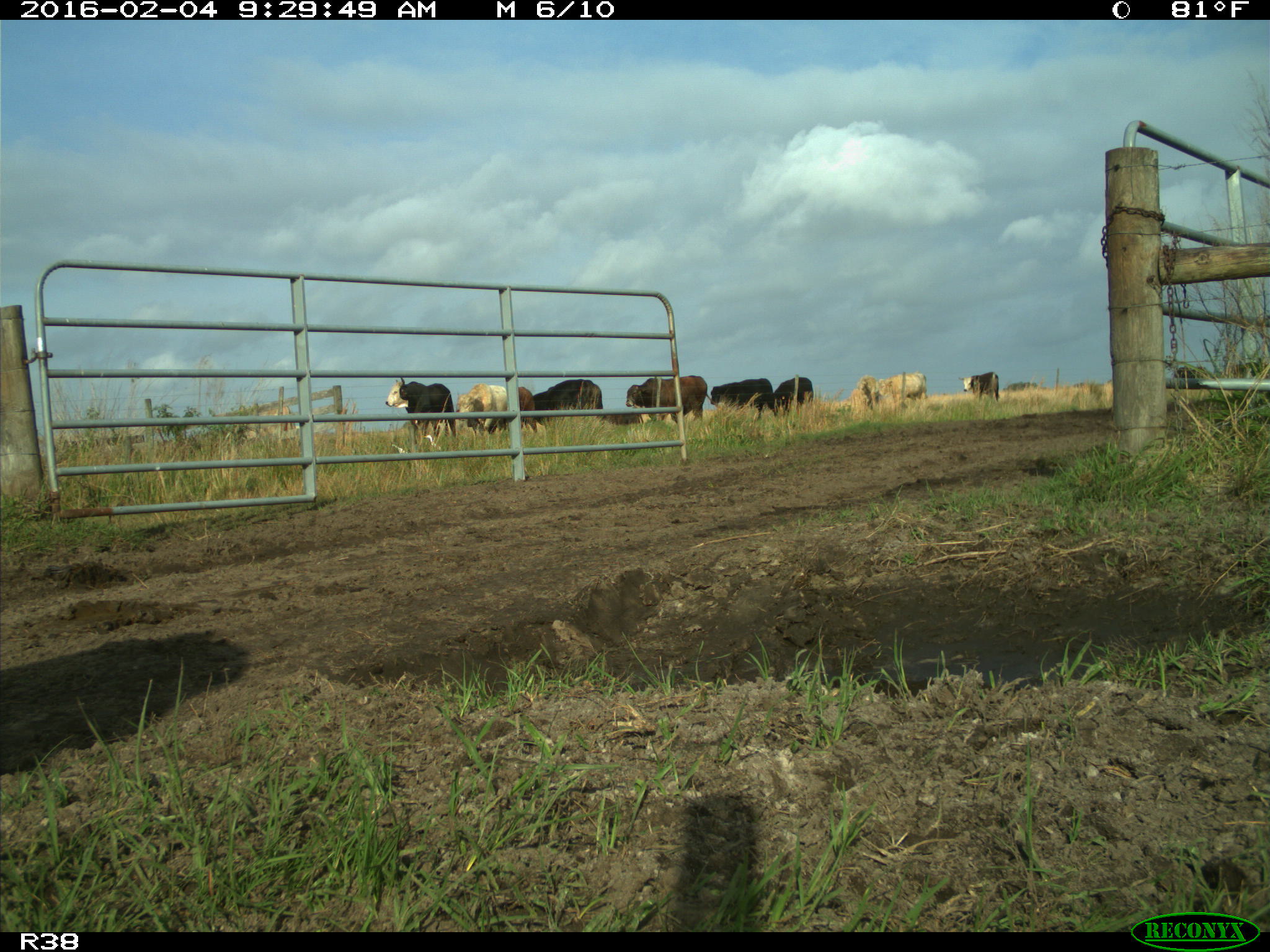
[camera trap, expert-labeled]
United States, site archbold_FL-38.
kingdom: Animalia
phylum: Chordata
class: Mammalia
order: Artiodactyla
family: Bovidae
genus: Bos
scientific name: Bos taurus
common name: domestic cow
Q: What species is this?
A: Bos taurus (domestic cow).